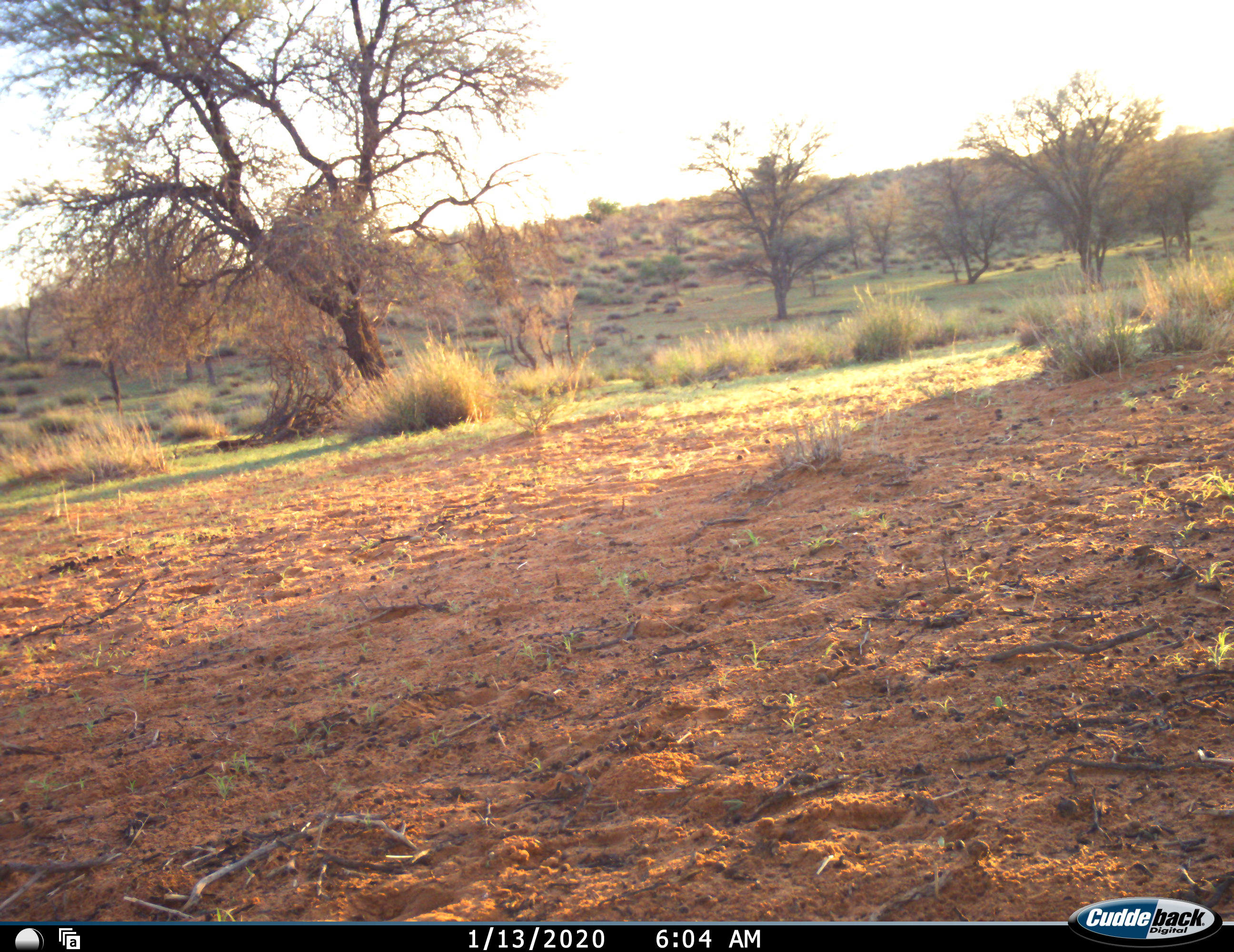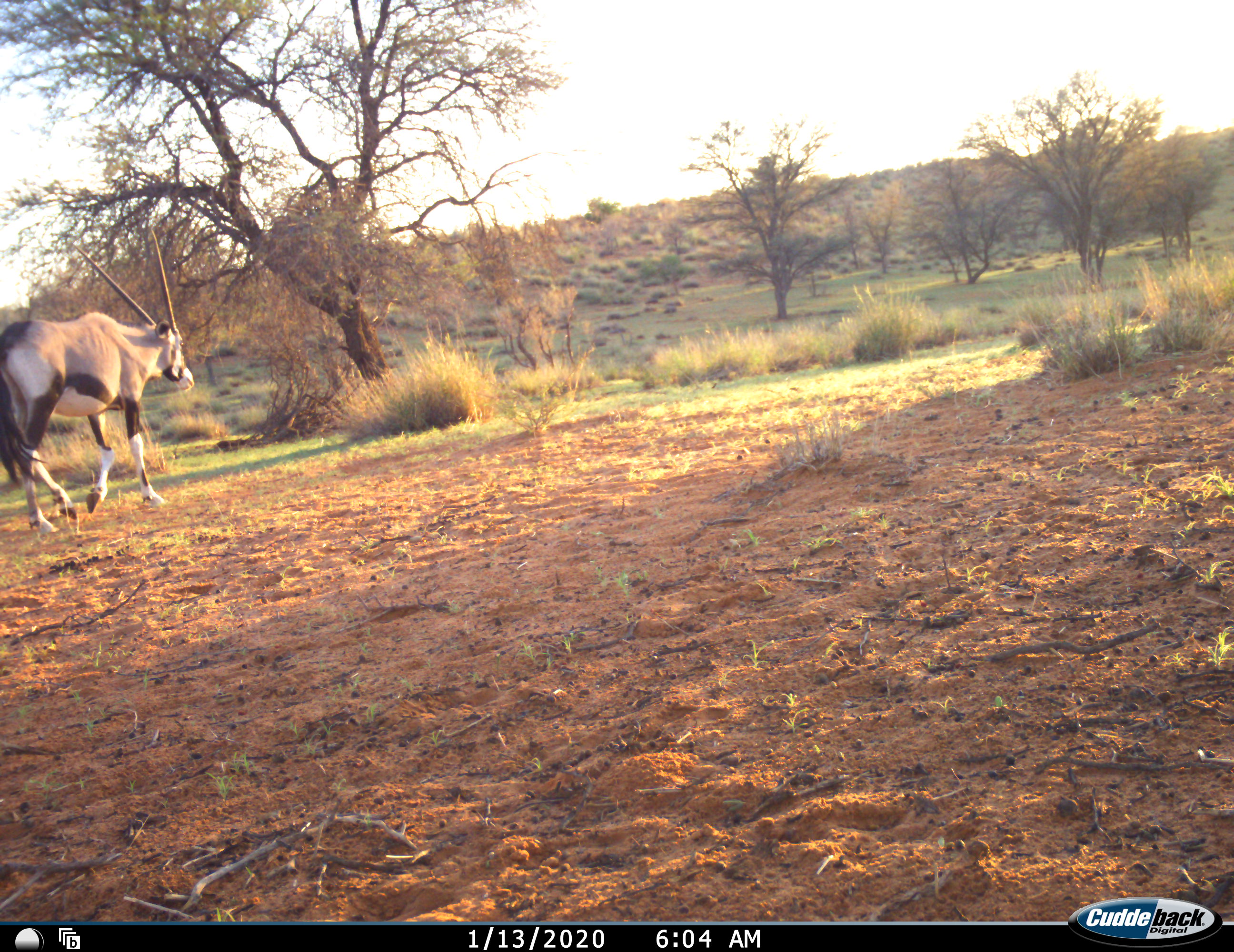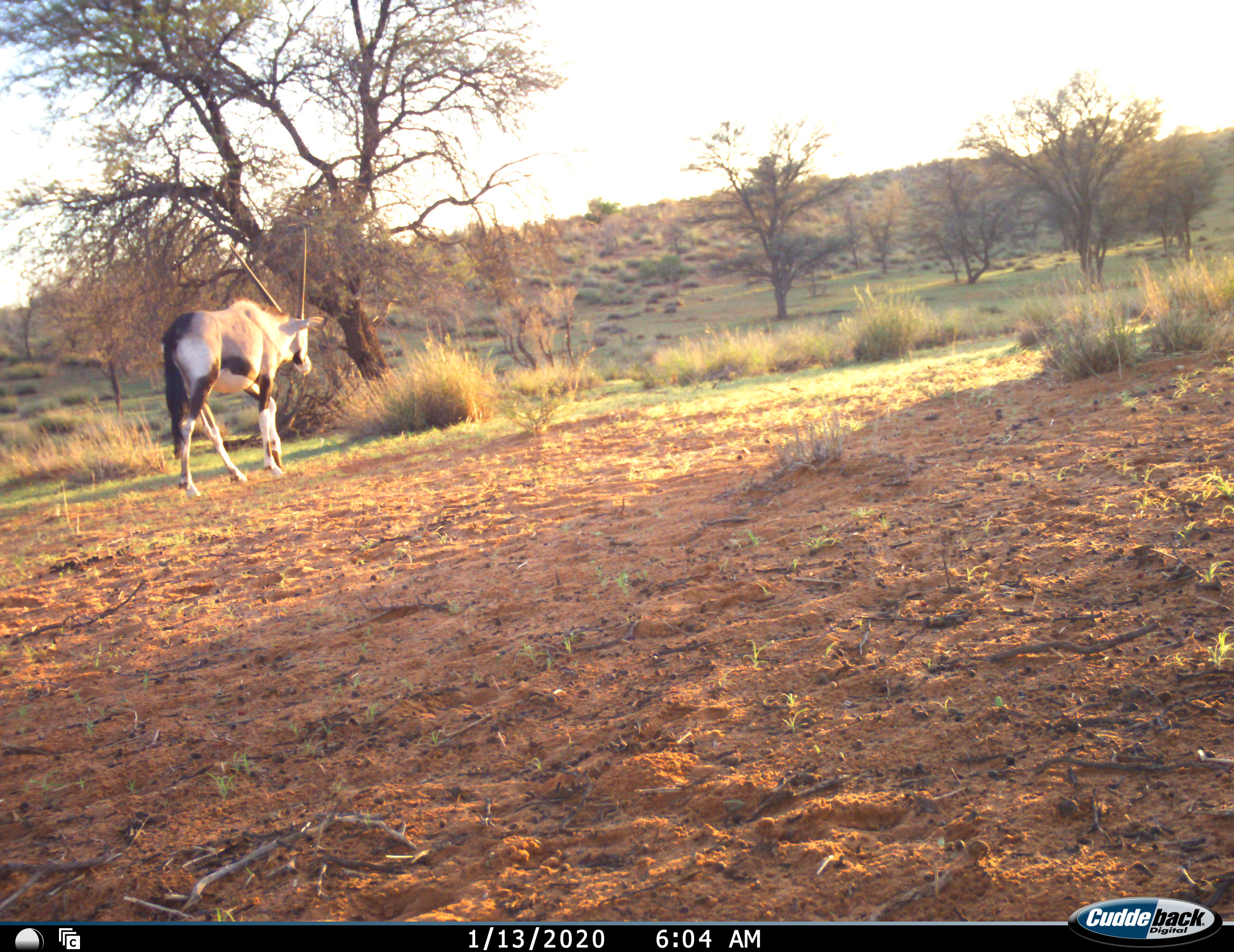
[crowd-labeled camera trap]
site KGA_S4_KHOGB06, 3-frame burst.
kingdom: Animalia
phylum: Chordata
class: Mammalia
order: Artiodactyla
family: Bovidae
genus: Oryx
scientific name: Oryx gazella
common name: gemsbok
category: oryx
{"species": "oryx (gemsbok) (Oryx gazella)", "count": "1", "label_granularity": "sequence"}